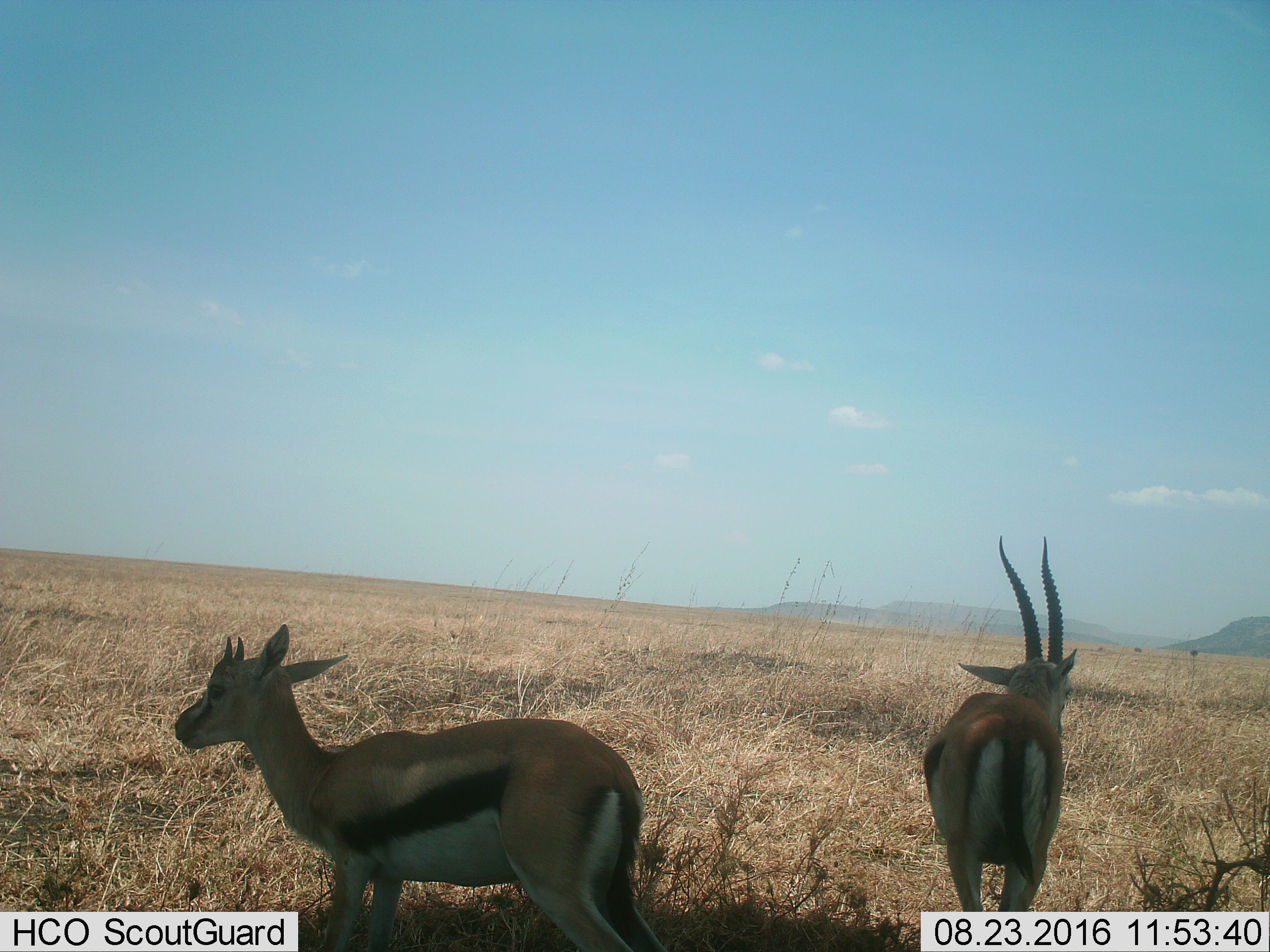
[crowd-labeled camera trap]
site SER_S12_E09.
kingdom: Animalia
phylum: Chordata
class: Mammalia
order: Artiodactyla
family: Bovidae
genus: Eudorcas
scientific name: Eudorcas thomsonii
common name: thomson's gazelle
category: gazellethomsons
Gazellethomsons (thomson's gazelle) (Eudorcas thomsonii), count 2. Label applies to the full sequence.